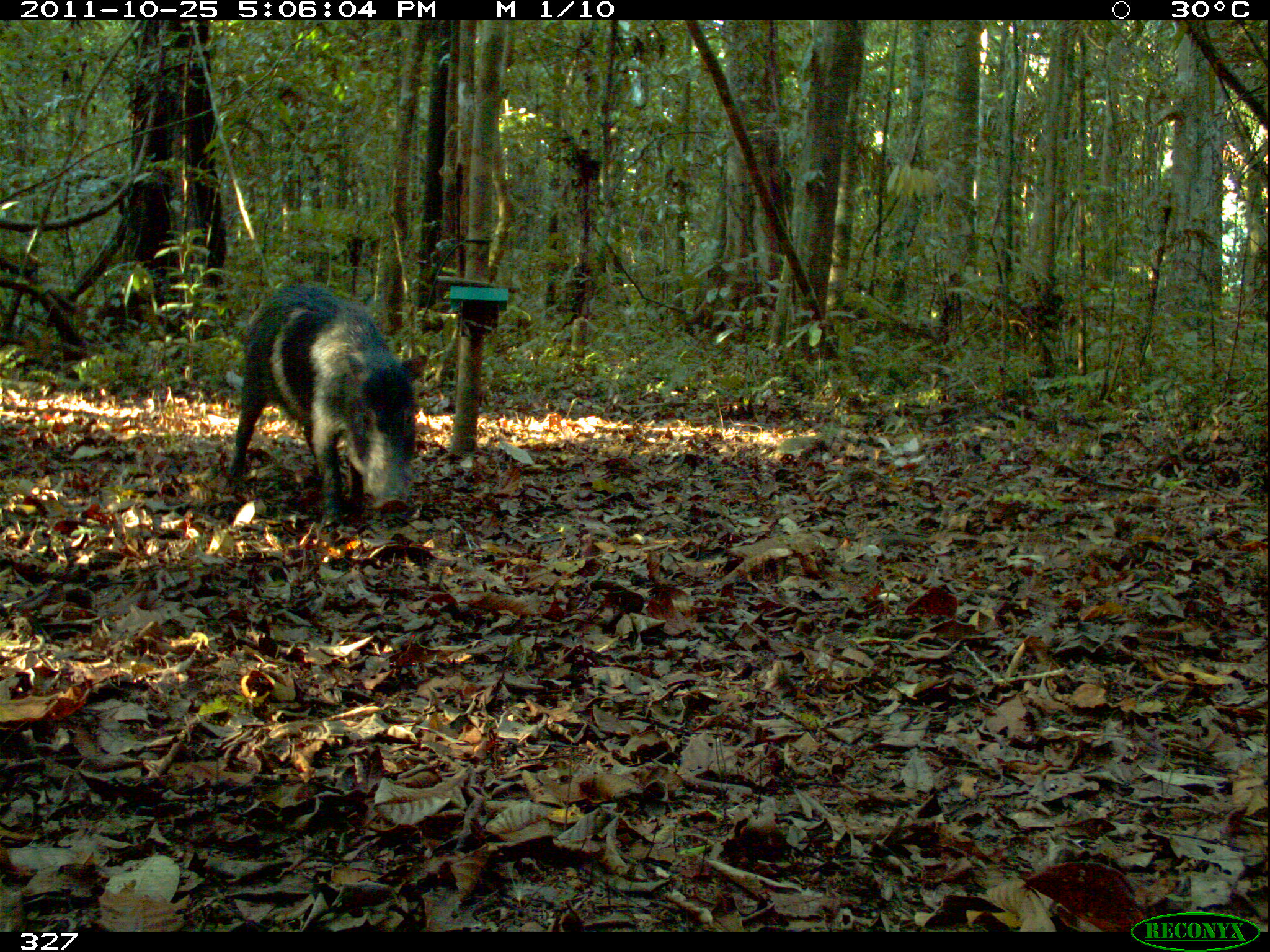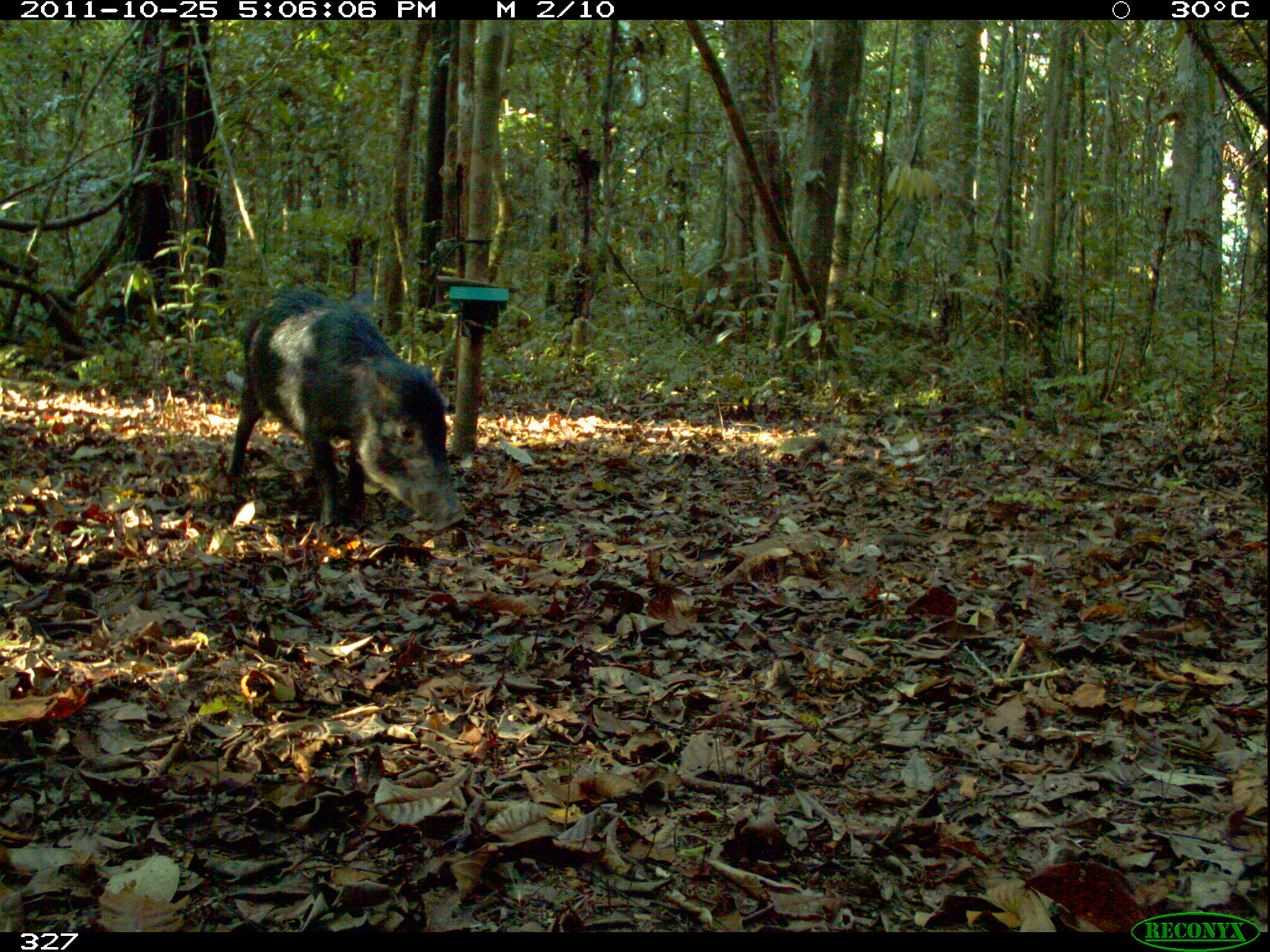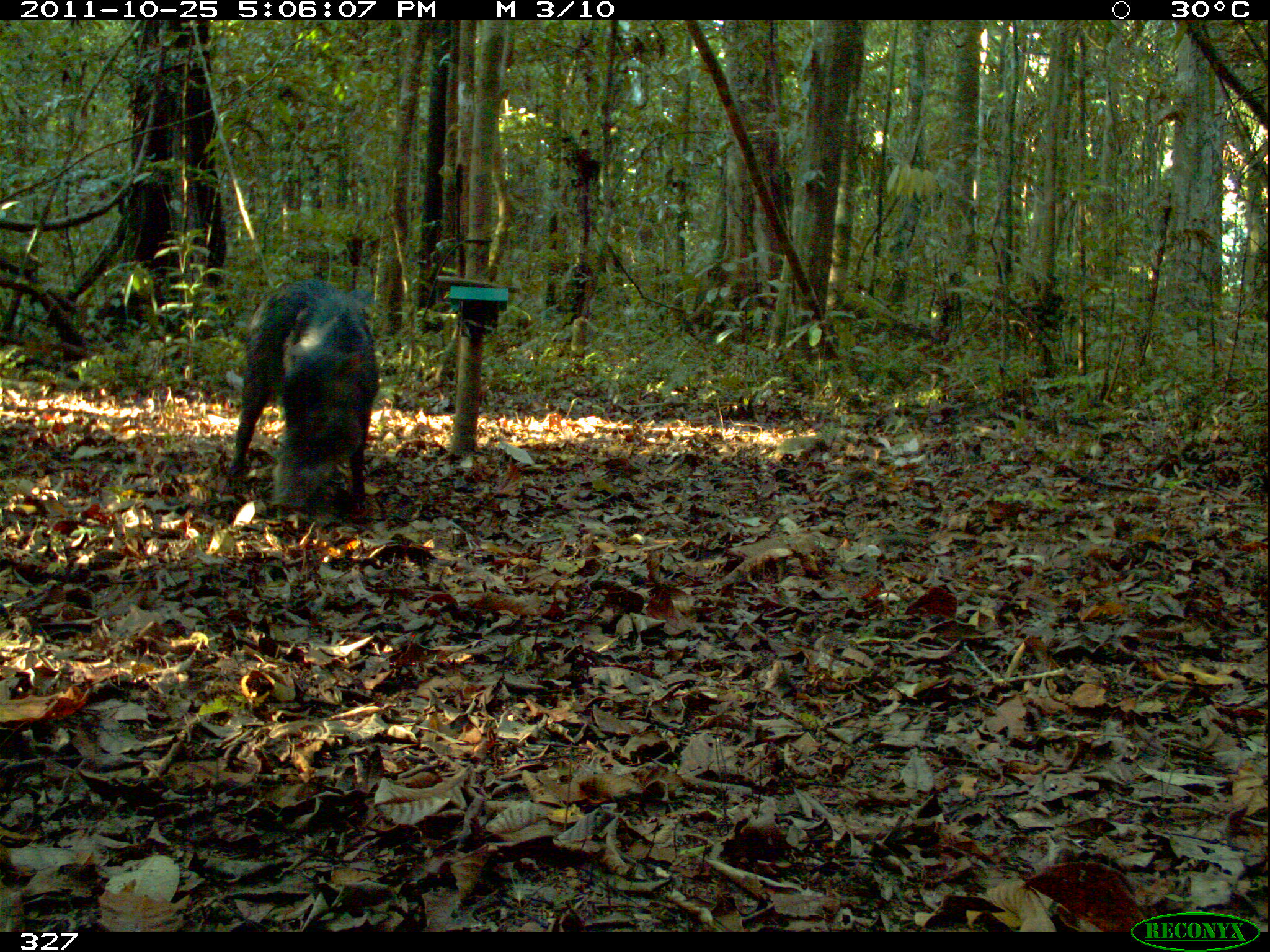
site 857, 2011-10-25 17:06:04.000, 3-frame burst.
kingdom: Animalia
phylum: Chordata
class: Mammalia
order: Artiodactyla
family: Tayassuidae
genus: Tayassu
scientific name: Tayassu pecari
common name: white-lipped peccary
Tayassu pecari (white-lipped peccary).